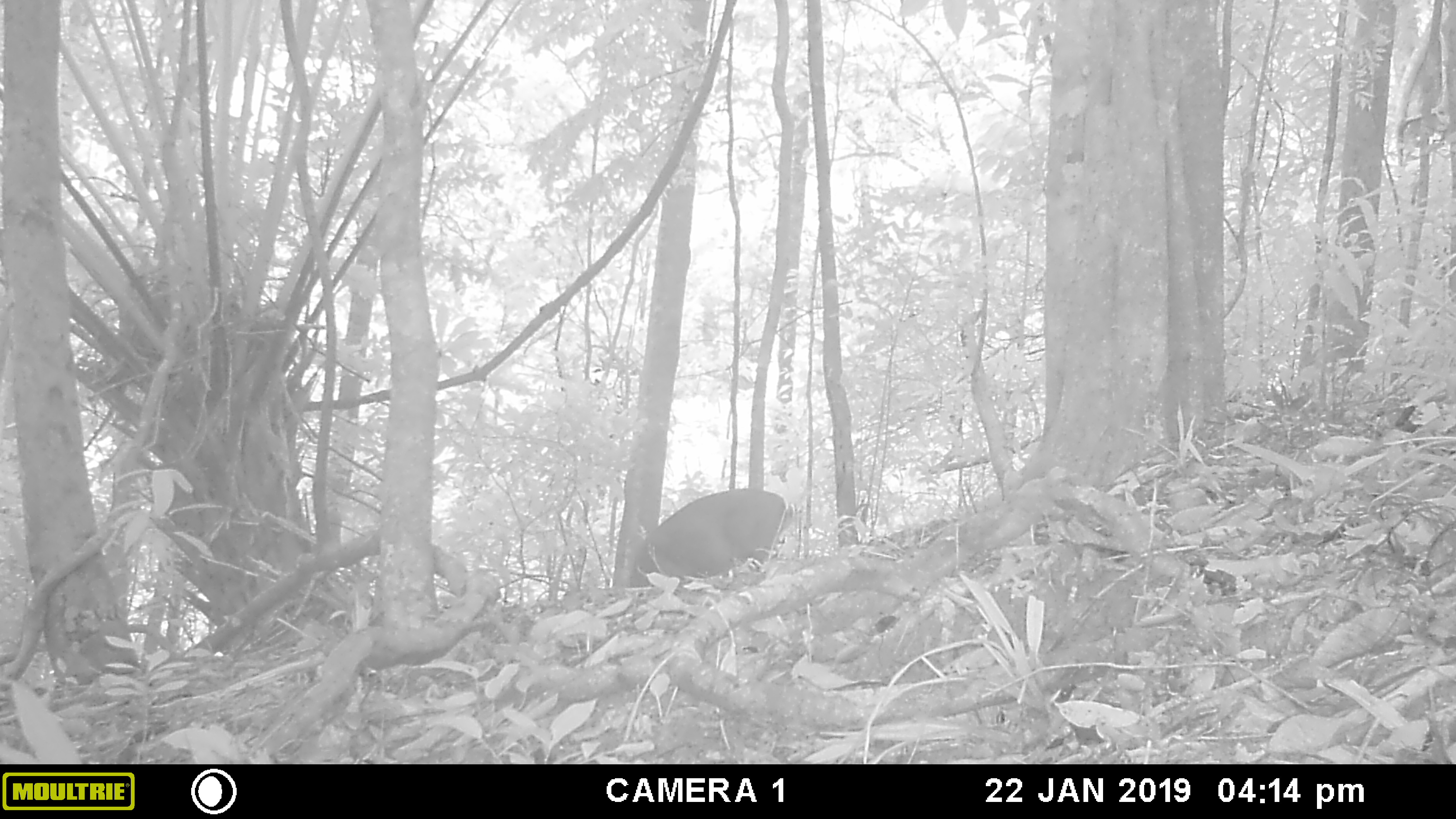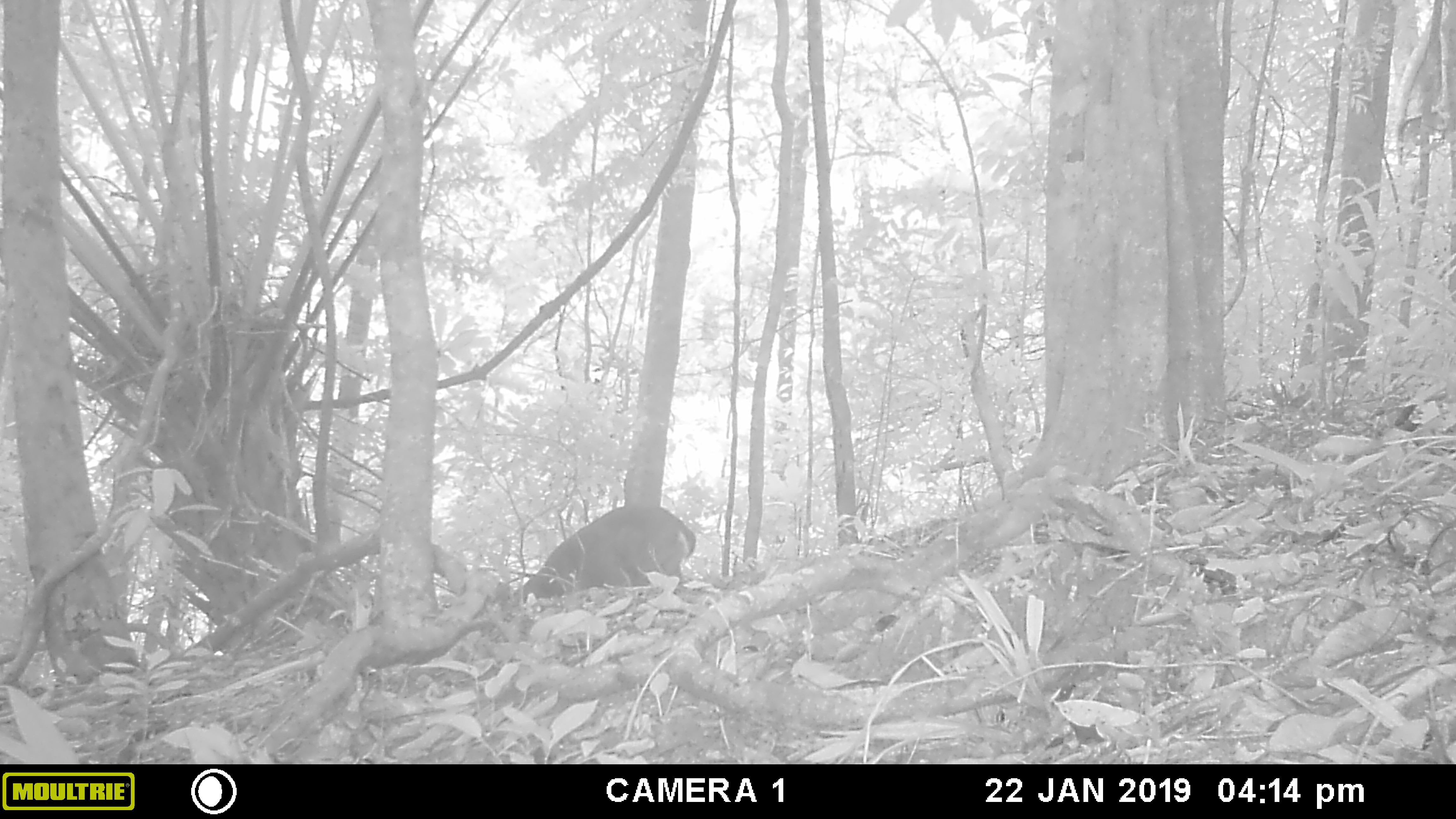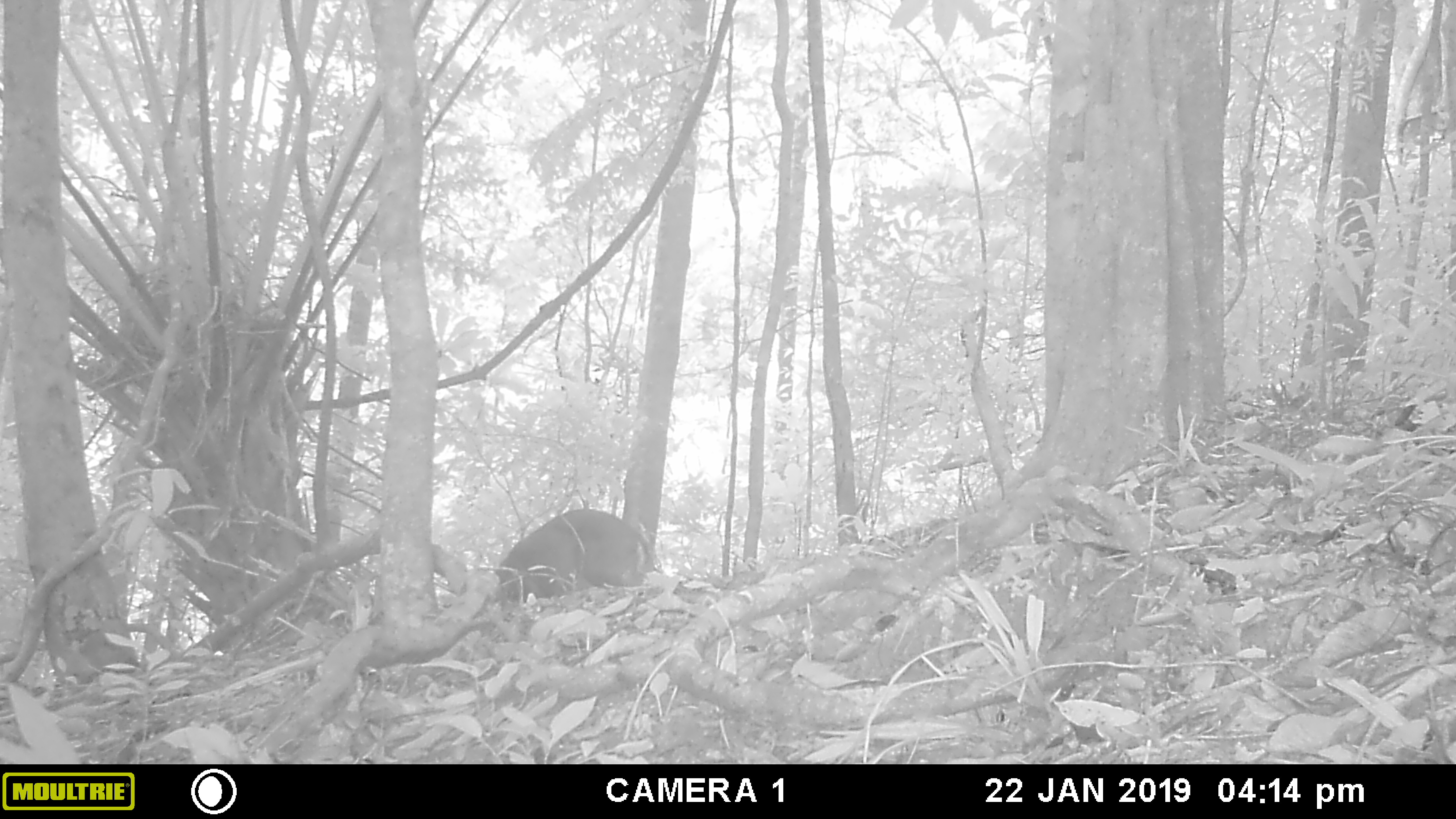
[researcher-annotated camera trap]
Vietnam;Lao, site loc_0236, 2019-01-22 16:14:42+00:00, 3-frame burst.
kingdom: Animalia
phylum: Chordata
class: Mammalia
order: Artiodactyla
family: Cervidae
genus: Muntiacus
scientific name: Muntiacus vuquangensis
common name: large-antlered muntjac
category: large antlered muntjac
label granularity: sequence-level